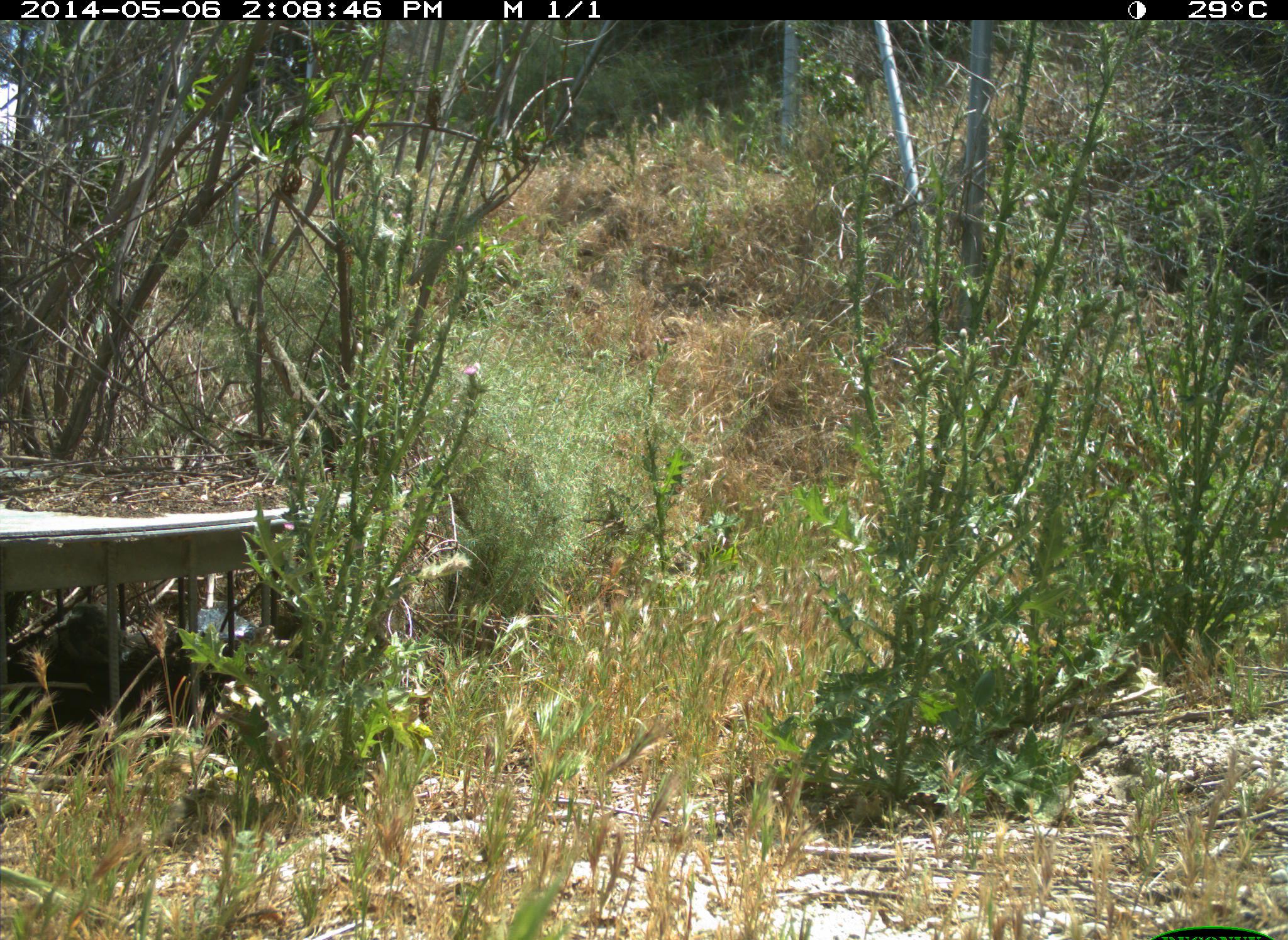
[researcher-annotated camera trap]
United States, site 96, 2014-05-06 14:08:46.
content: no animal present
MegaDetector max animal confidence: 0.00